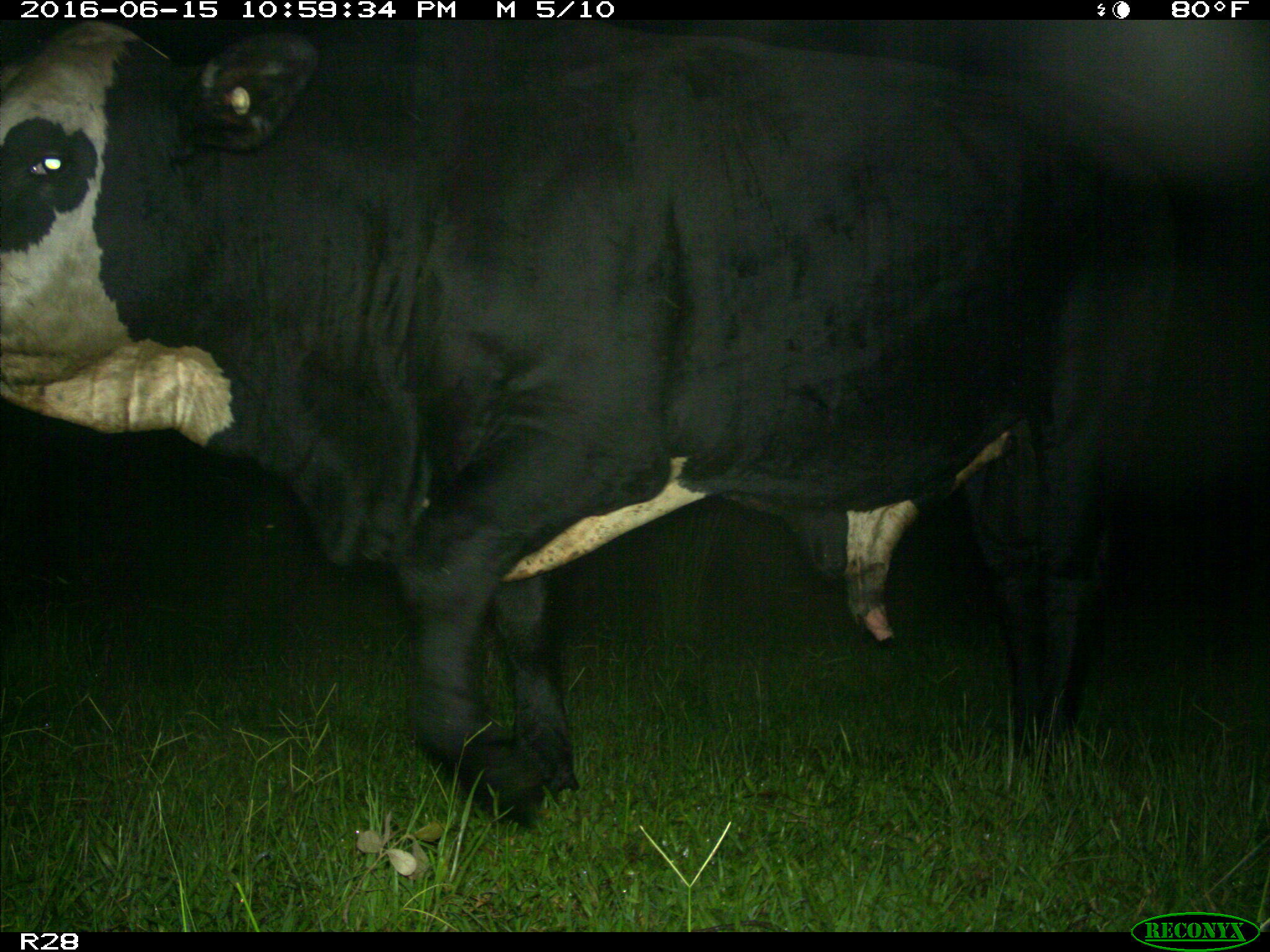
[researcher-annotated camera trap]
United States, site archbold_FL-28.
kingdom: Animalia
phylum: Chordata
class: Mammalia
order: Artiodactyla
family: Bovidae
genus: Bos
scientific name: Bos taurus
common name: domestic cow